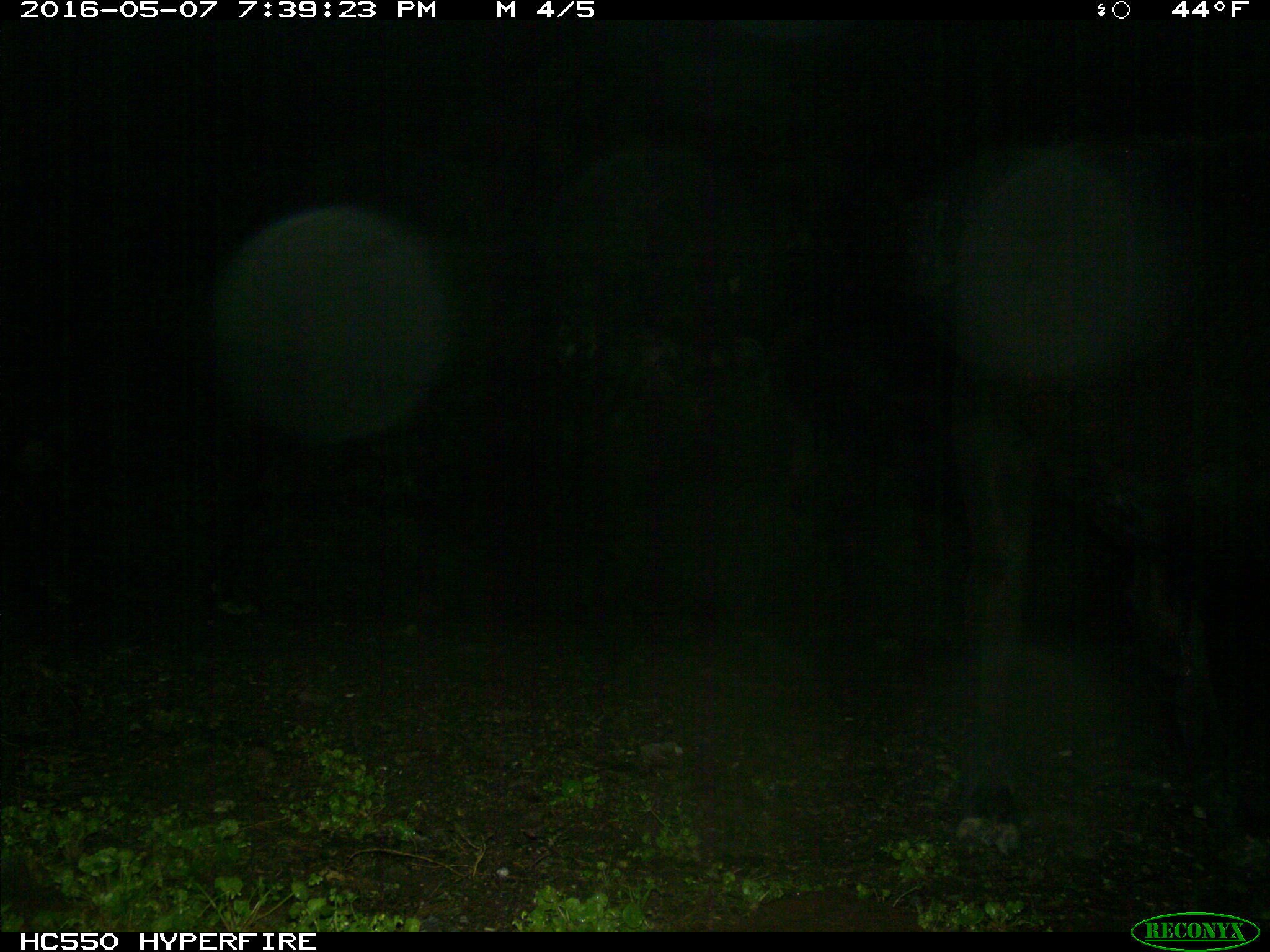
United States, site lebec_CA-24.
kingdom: Animalia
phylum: Chordata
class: Mammalia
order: Artiodactyla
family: Bovidae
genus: Bos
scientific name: Bos taurus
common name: domestic cow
Bos taurus (domestic cow).